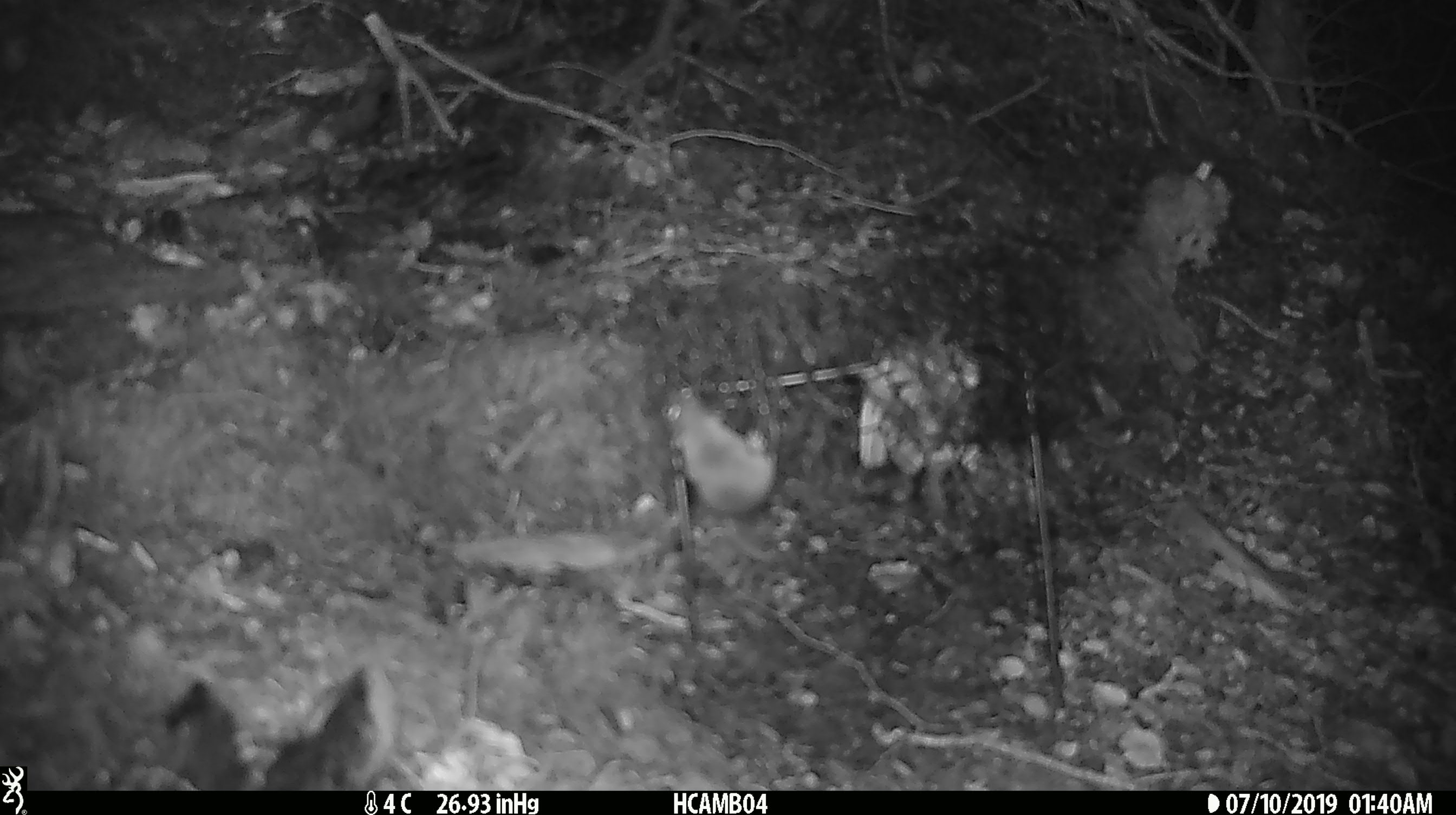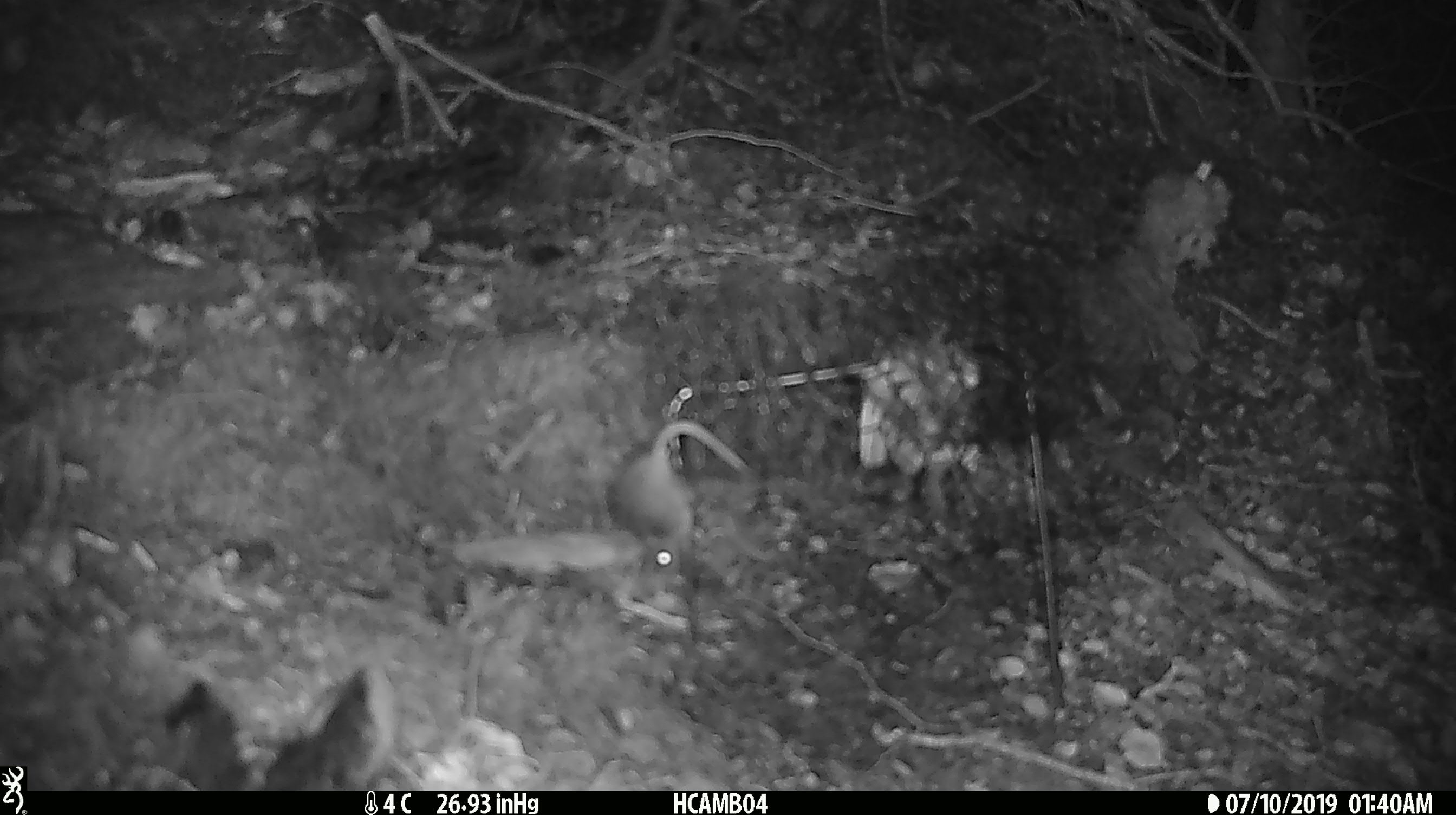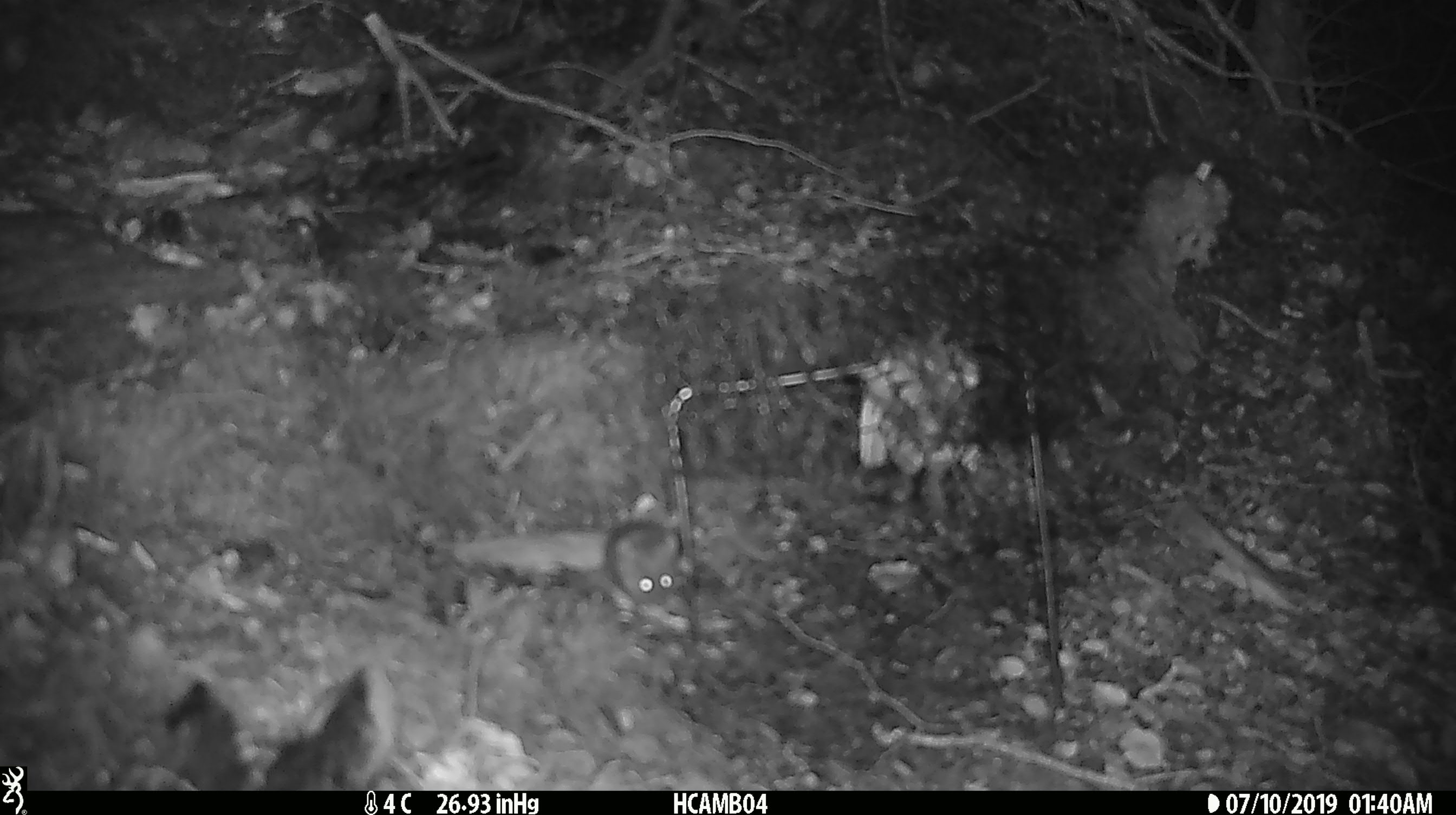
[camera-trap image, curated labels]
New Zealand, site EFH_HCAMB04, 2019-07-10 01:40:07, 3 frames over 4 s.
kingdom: Animalia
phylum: Chordata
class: Mammalia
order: Rodentia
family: Muridae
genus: Mus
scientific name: Mus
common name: mouse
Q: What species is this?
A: Mouse (Mus).